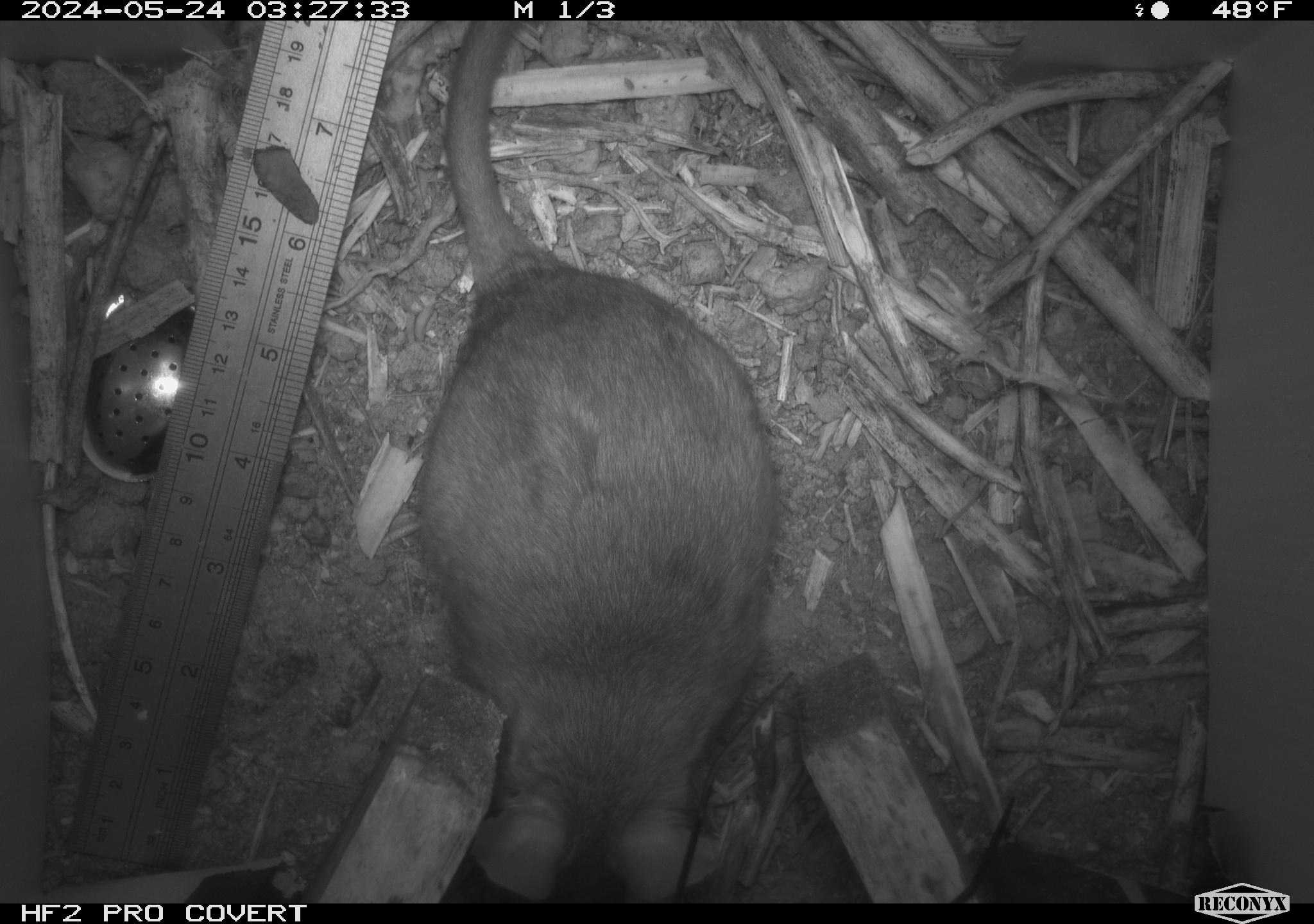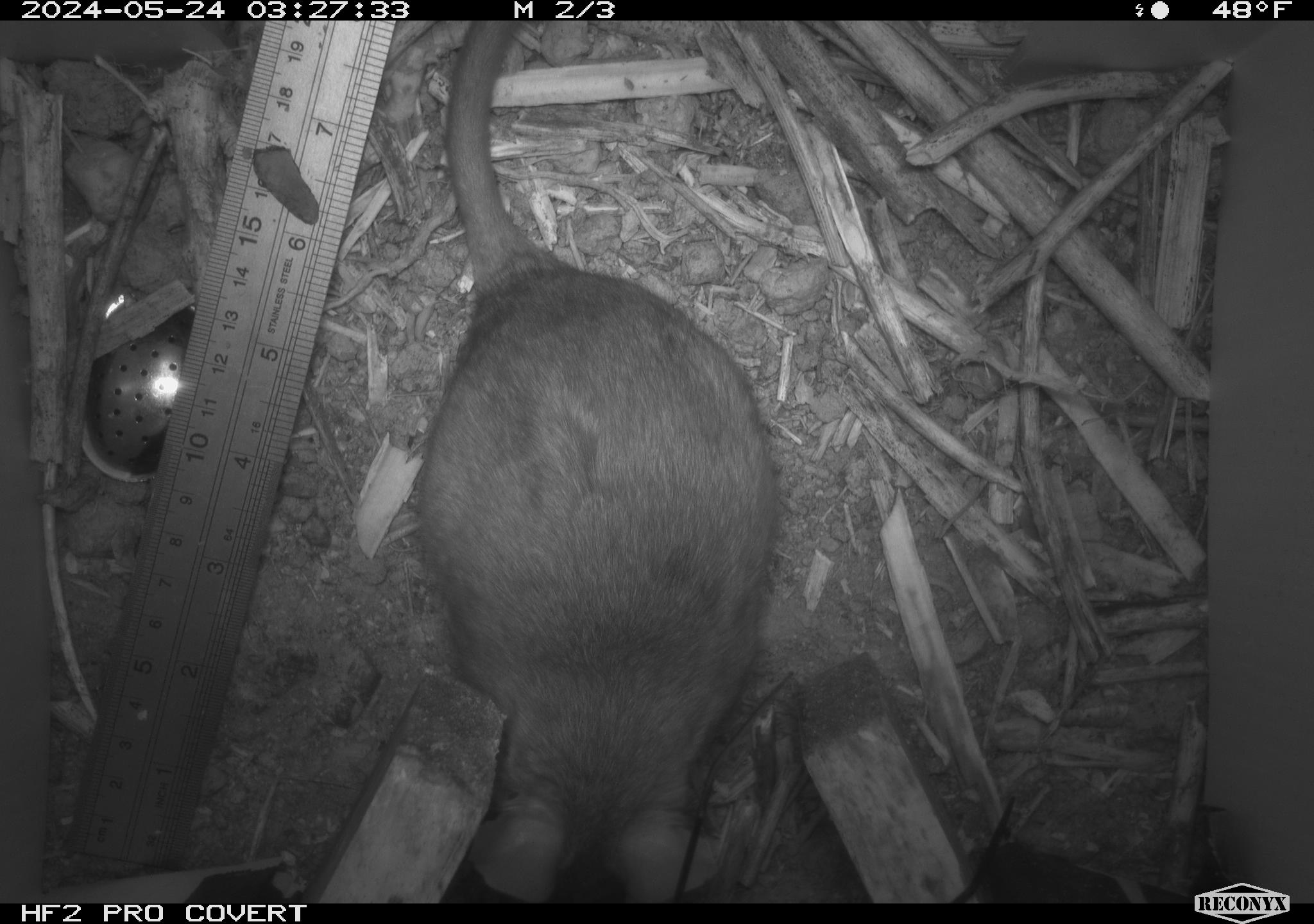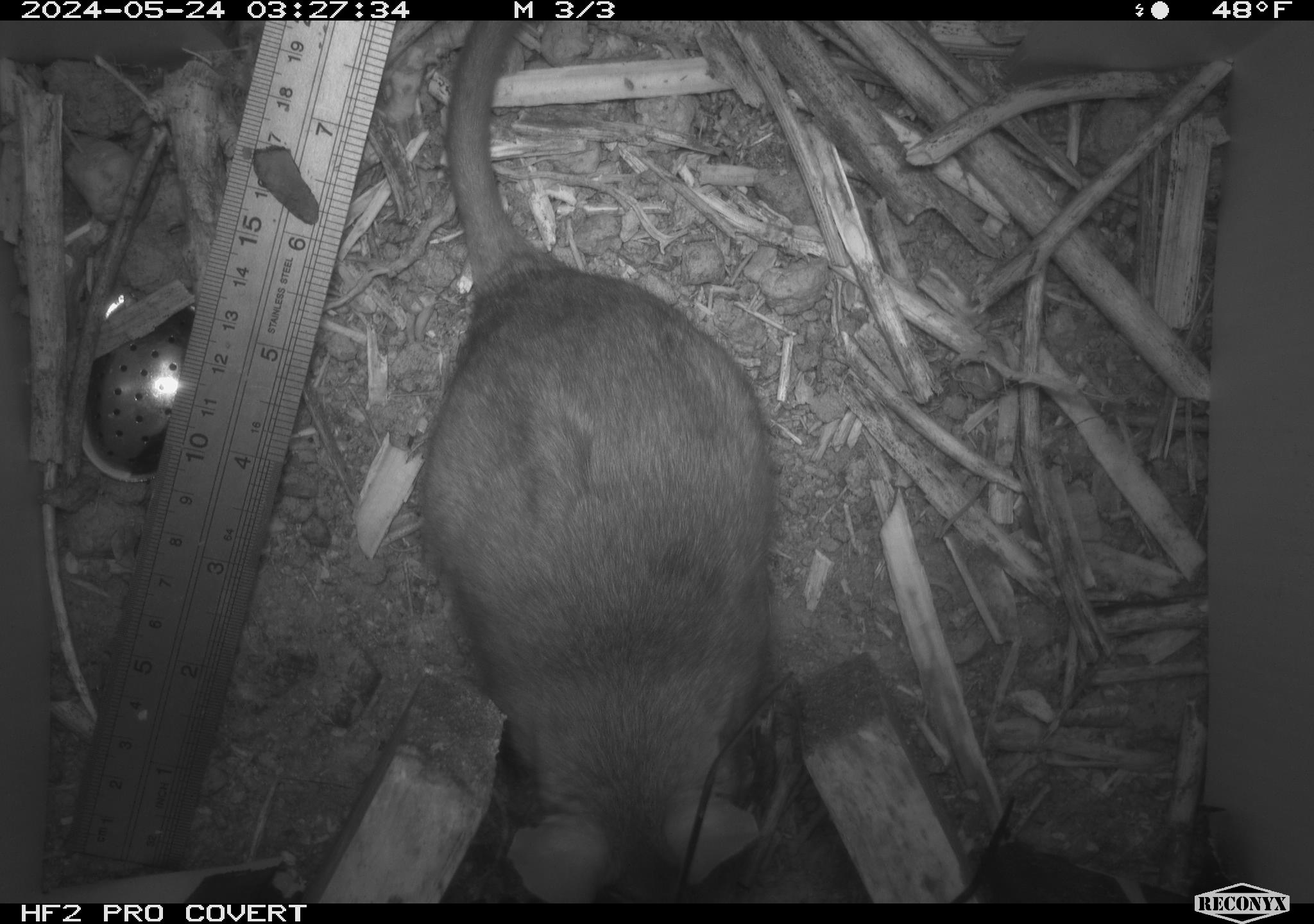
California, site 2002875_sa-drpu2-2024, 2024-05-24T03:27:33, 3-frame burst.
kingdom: Animalia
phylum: Chordata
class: Mammalia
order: Rodentia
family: Cricetidae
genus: Neotoma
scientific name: Neotoma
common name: pack rat or woodrat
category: neotoma species